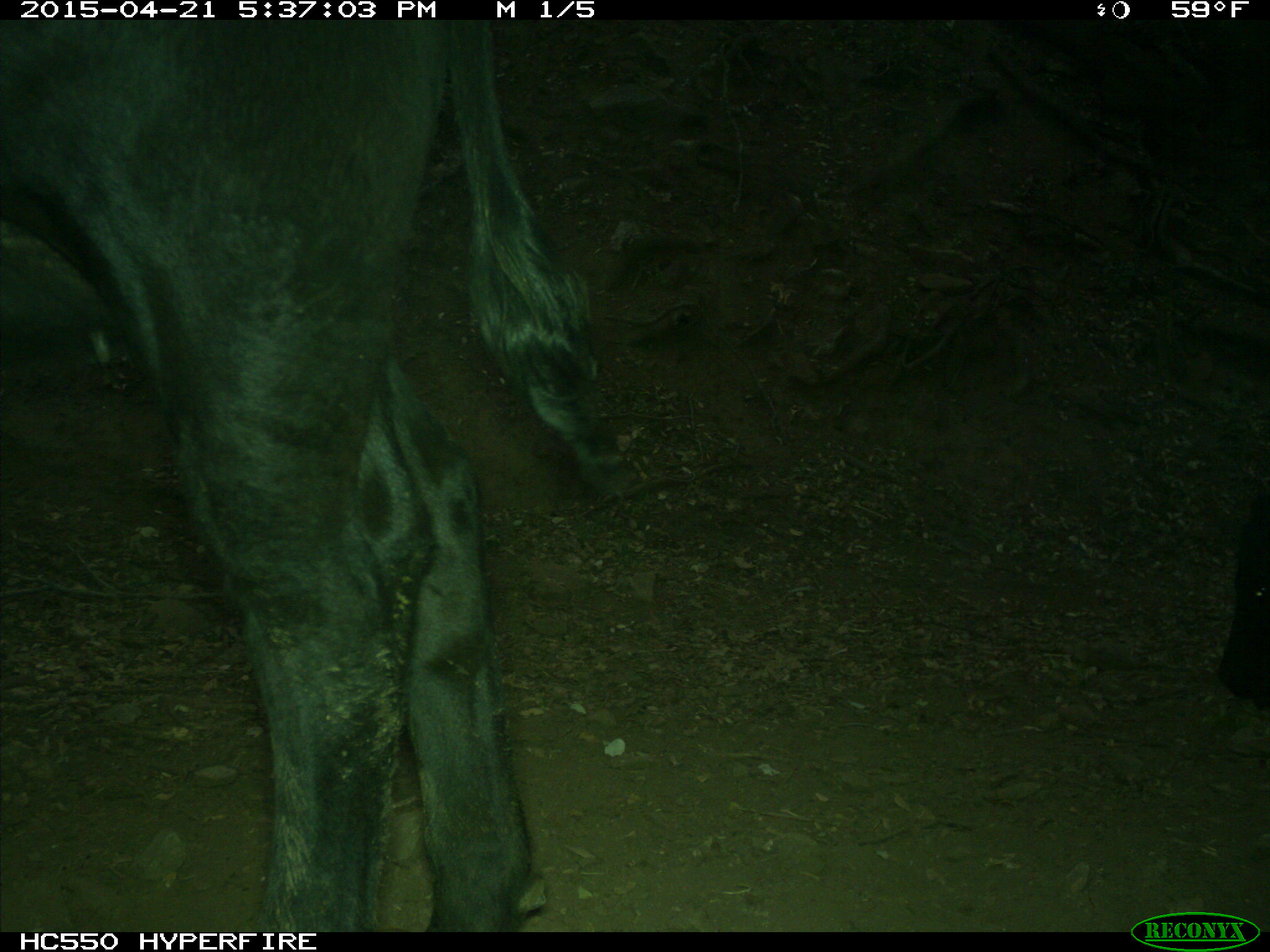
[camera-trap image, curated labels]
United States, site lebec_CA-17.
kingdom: Animalia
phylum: Chordata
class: Mammalia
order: Artiodactyla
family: Bovidae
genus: Bos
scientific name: Bos taurus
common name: domestic cow